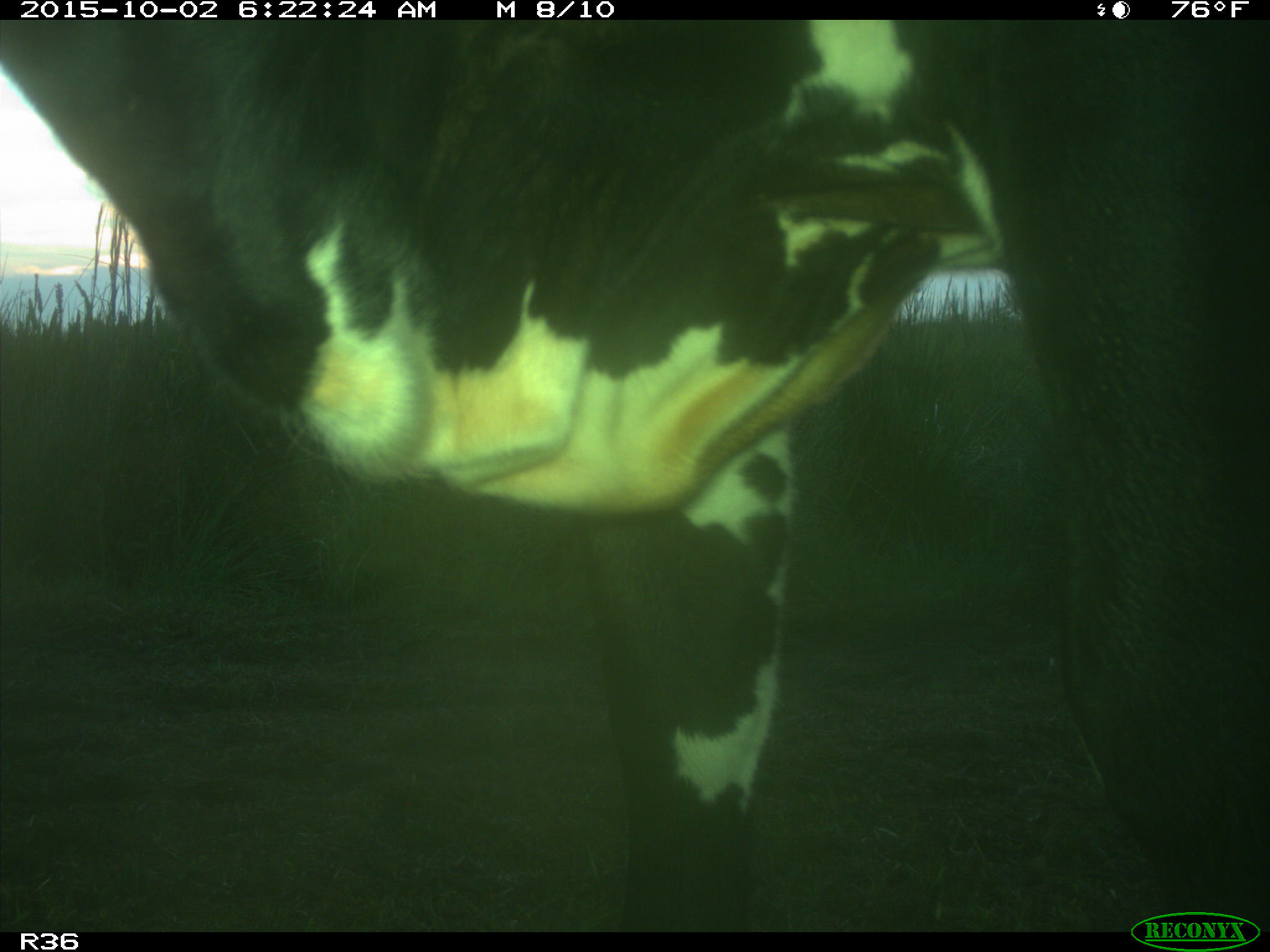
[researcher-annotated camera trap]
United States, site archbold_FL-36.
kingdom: Animalia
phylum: Chordata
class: Mammalia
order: Artiodactyla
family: Bovidae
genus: Bos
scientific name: Bos taurus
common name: domestic cow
Bos taurus (domestic cow).